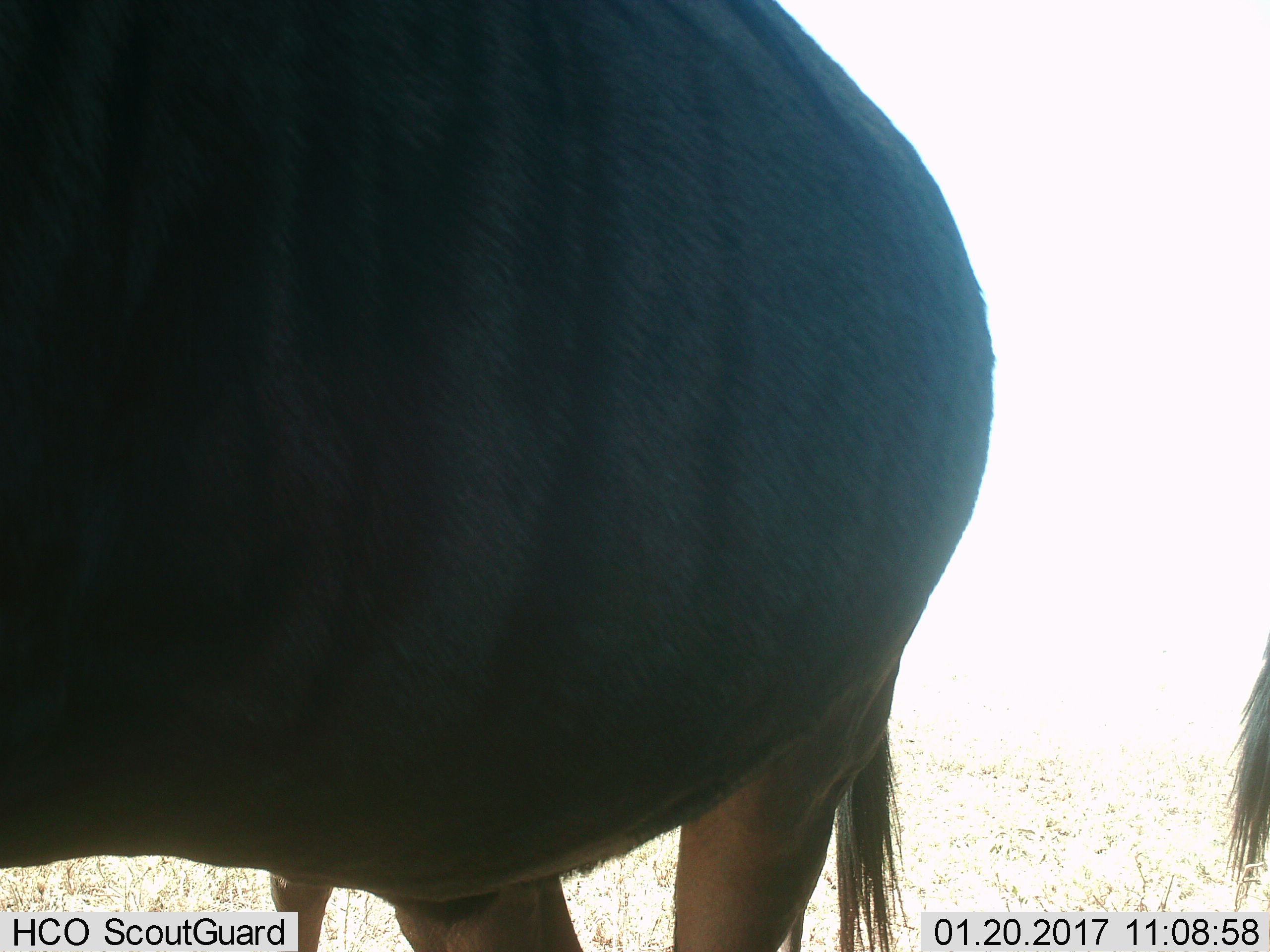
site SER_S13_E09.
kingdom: Animalia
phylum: Chordata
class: Mammalia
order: Artiodactyla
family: Bovidae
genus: Connochaetes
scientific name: Connochaetes taurinus taurinus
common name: blue wildebeest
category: wildebeestblue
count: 2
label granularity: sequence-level